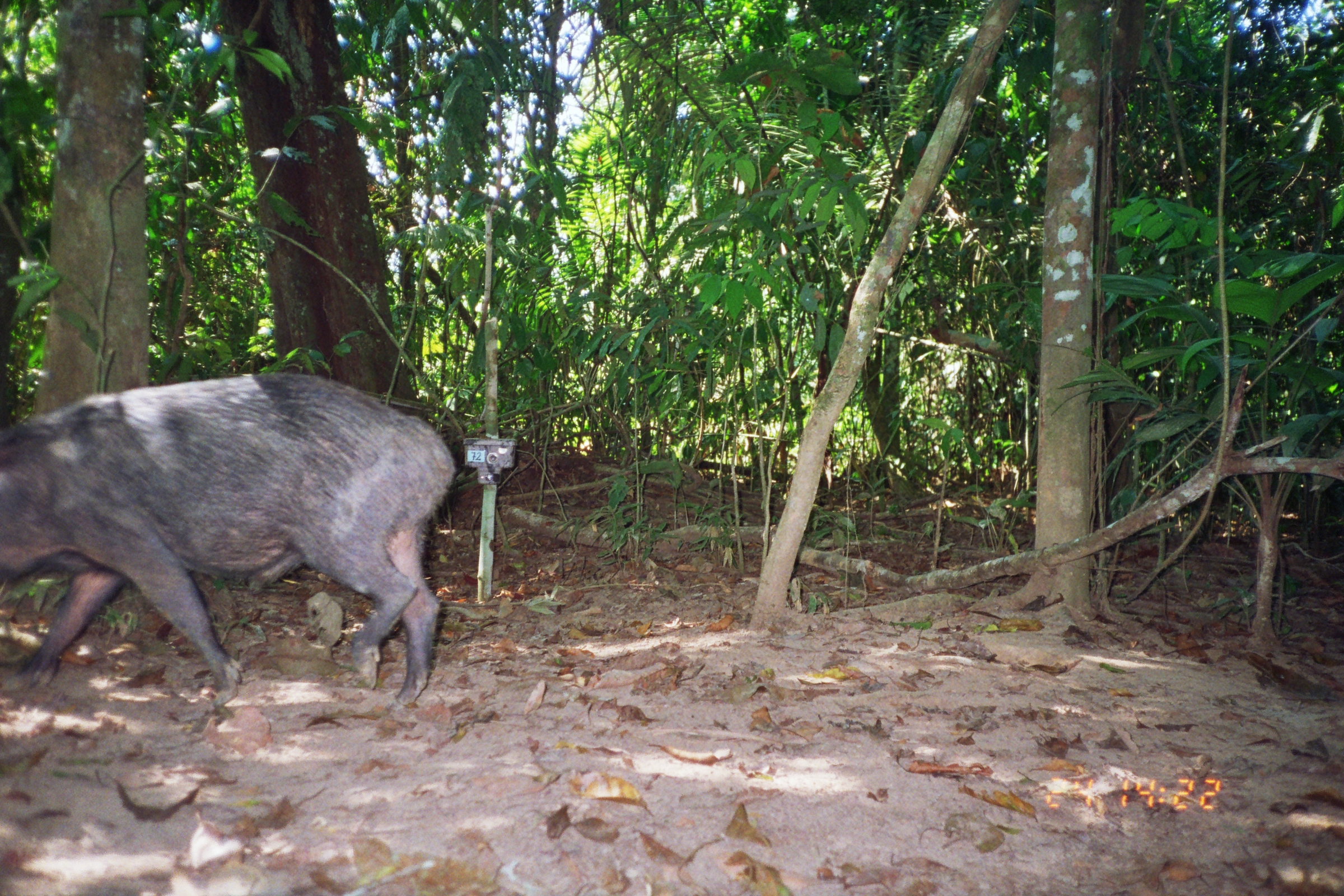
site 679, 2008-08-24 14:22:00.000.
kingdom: Animalia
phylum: Chordata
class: Mammalia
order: Artiodactyla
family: Tayassuidae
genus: Tayassu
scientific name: Tayassu pecari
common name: white-lipped peccary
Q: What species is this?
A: Tayassu pecari (white-lipped peccary).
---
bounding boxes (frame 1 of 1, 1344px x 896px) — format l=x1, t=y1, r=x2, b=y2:
tayassu pecari: l=0, t=372, r=457, b=714